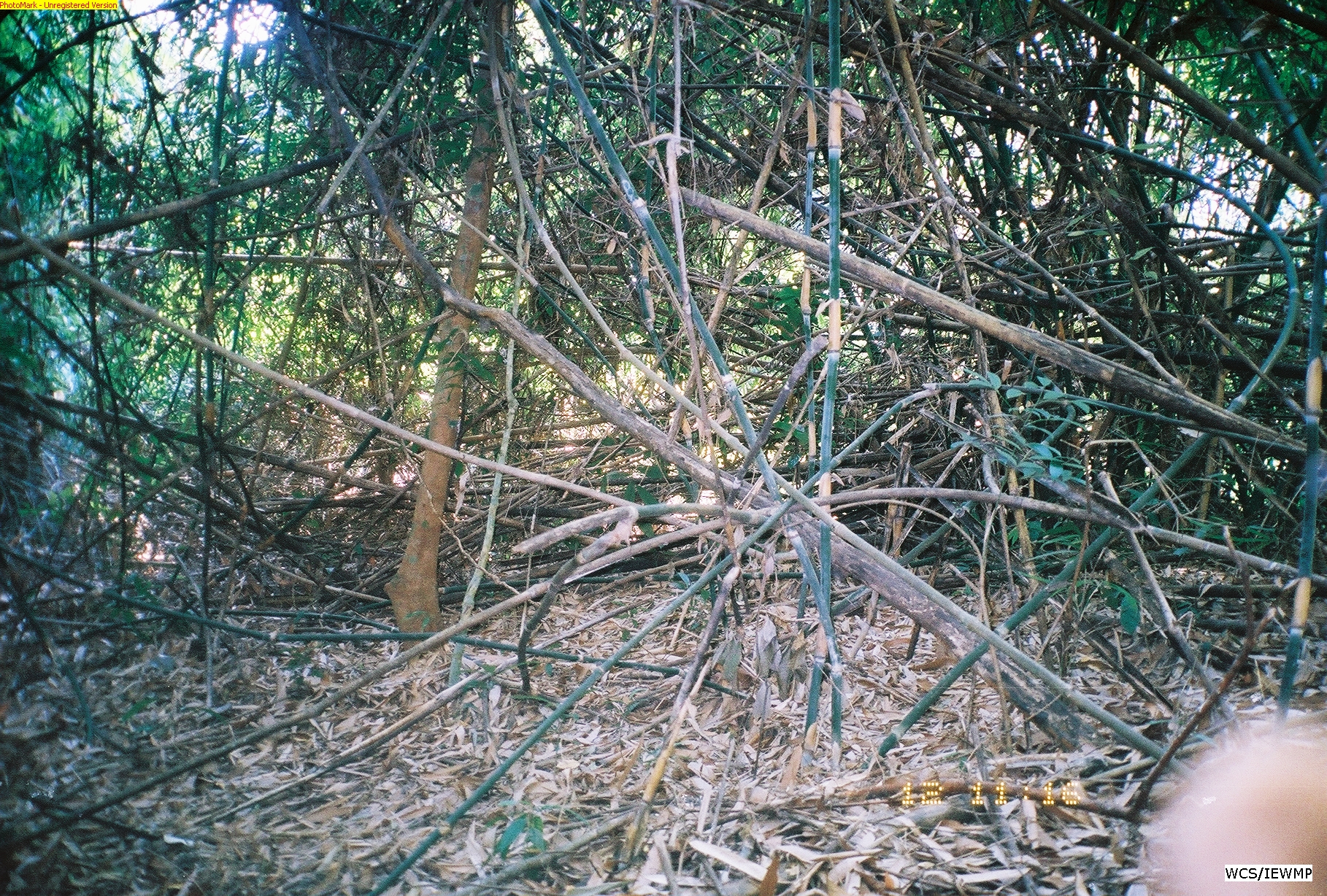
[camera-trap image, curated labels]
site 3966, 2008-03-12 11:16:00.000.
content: unidentified animal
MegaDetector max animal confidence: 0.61